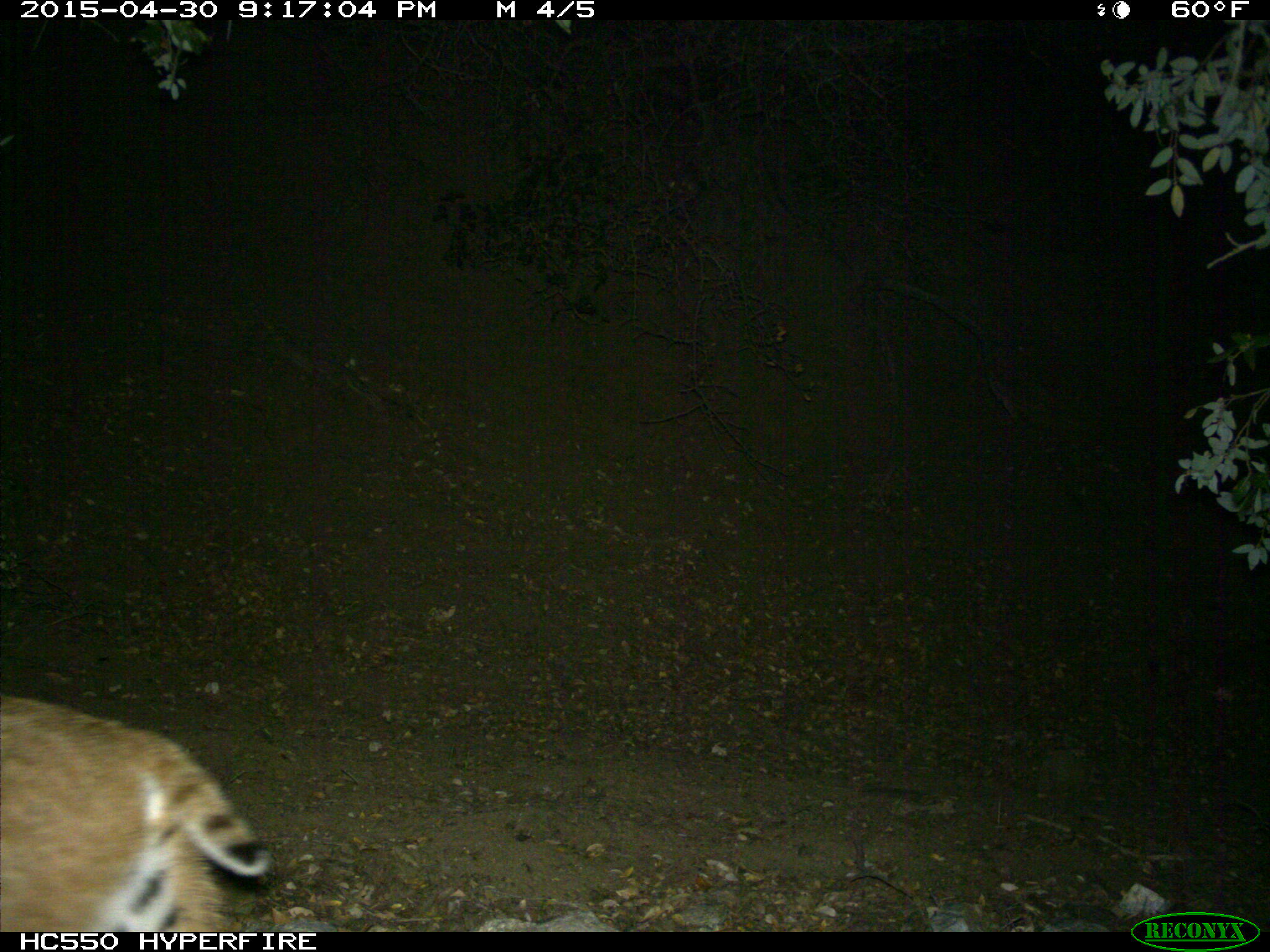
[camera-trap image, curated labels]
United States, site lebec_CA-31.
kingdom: Animalia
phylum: Chordata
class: Mammalia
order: Carnivora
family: Felidae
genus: Lynx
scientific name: Lynx rufus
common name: bobcat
Lynx rufus (bobcat).